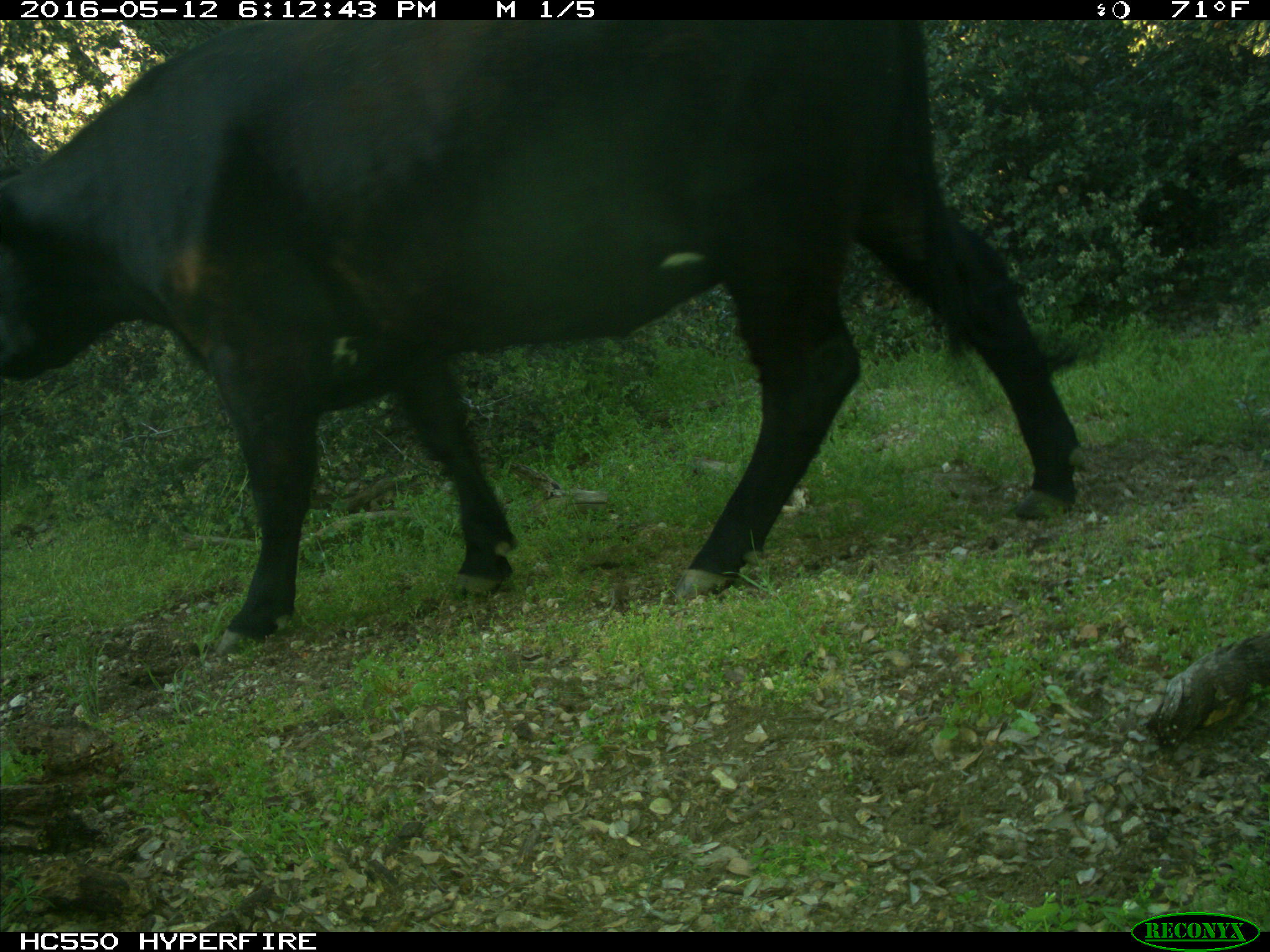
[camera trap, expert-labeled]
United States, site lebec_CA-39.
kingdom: Animalia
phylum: Chordata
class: Mammalia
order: Artiodactyla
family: Bovidae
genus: Bos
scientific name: Bos taurus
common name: domestic cow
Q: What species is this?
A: Bos taurus (domestic cow).